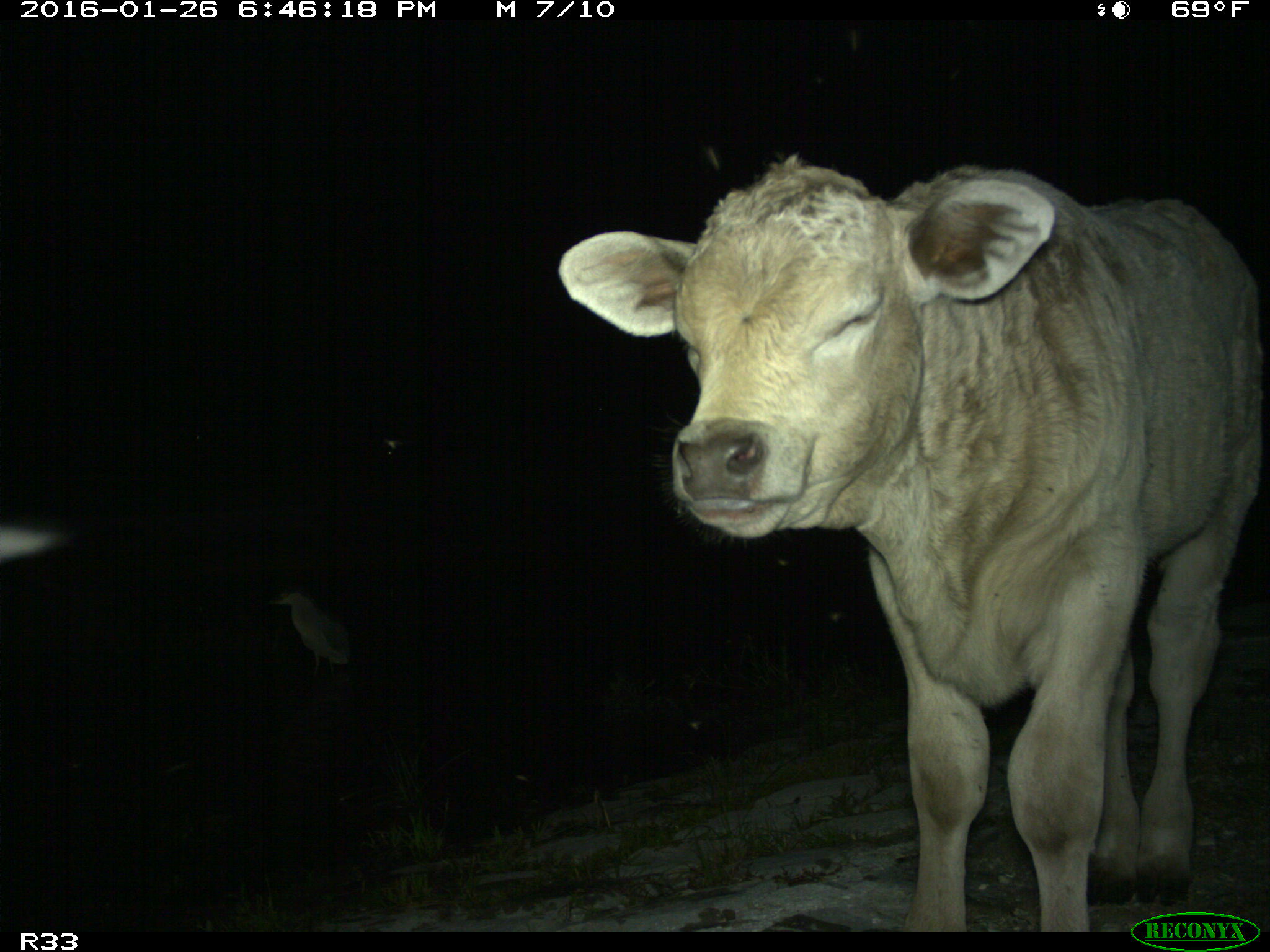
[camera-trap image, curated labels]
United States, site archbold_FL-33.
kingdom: Animalia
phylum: Chordata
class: Mammalia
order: Artiodactyla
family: Bovidae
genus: Bos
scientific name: Bos taurus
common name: domestic cow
Bos taurus (domestic cow).